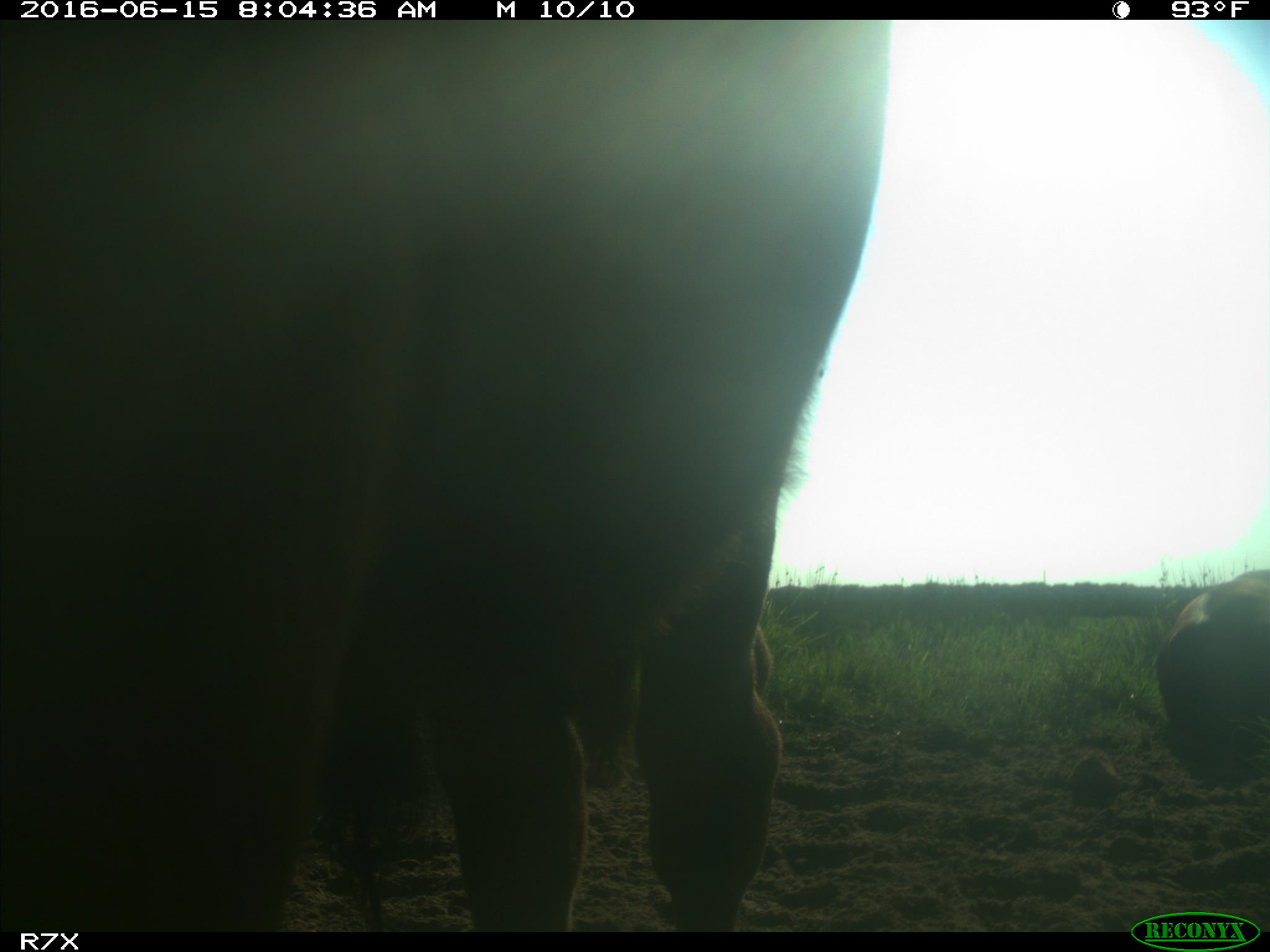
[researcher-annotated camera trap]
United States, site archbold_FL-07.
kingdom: Animalia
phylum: Chordata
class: Mammalia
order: Artiodactyla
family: Bovidae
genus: Bos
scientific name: Bos taurus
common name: domestic cow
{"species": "Bos taurus (domestic cow)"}